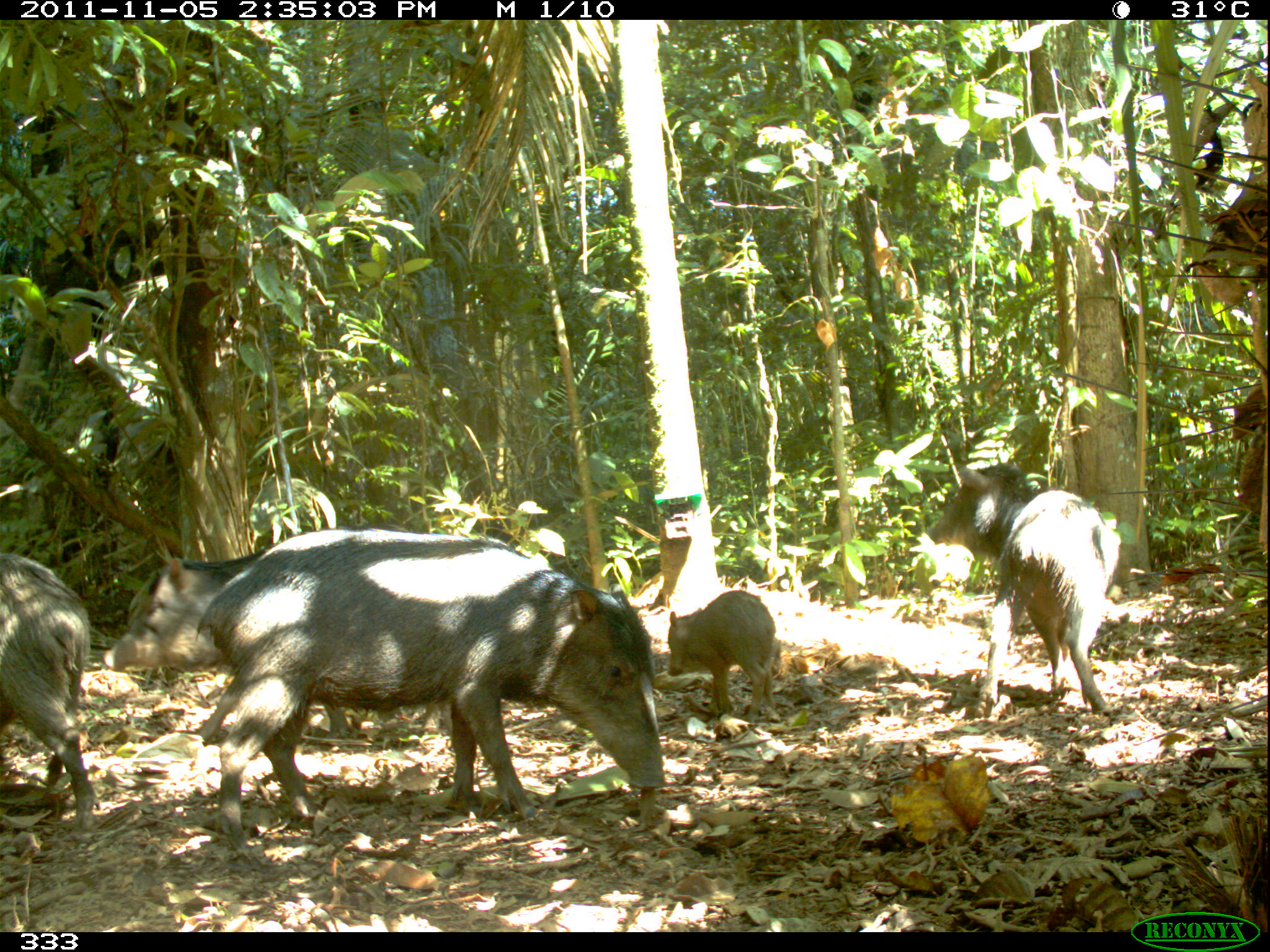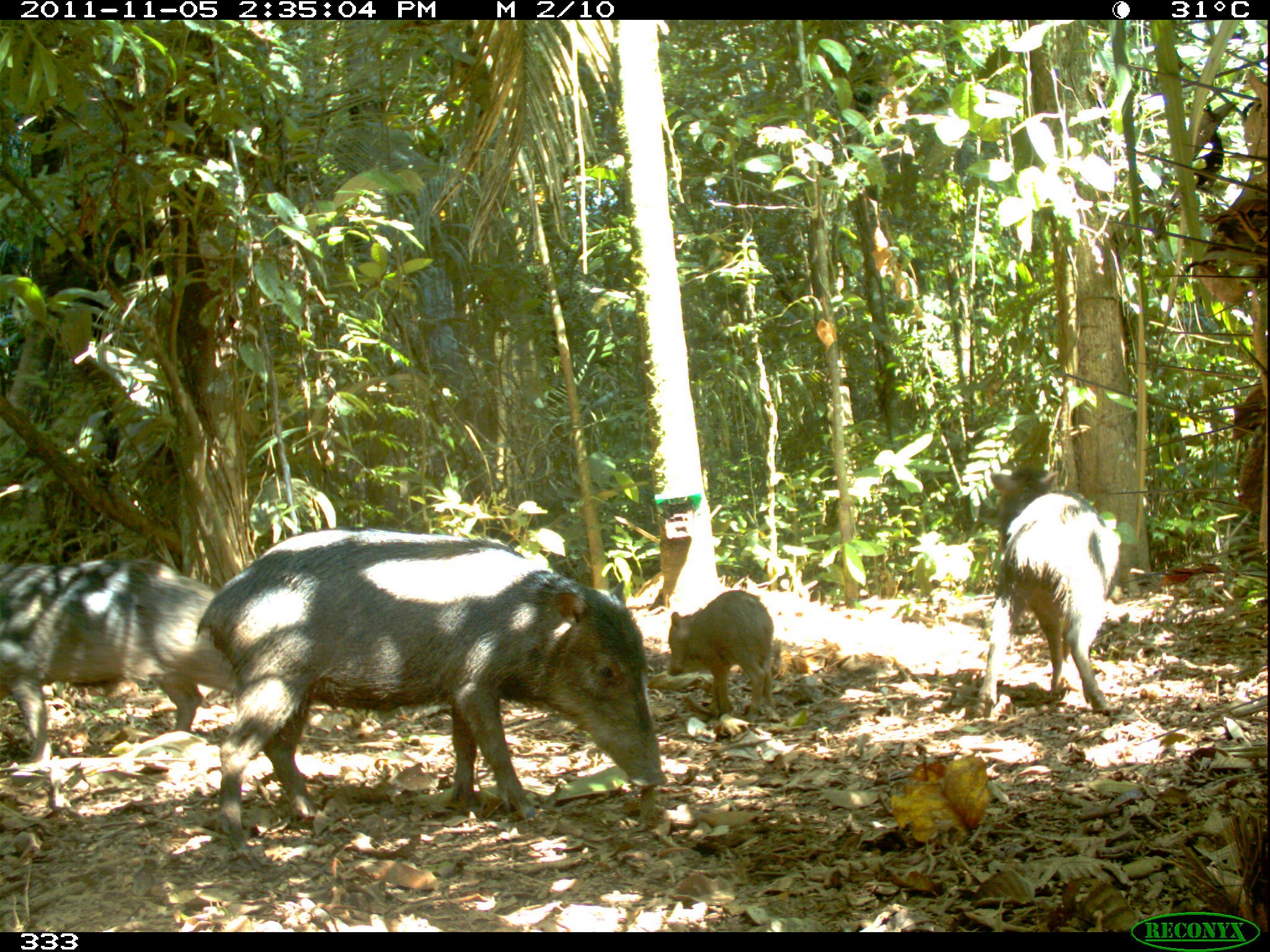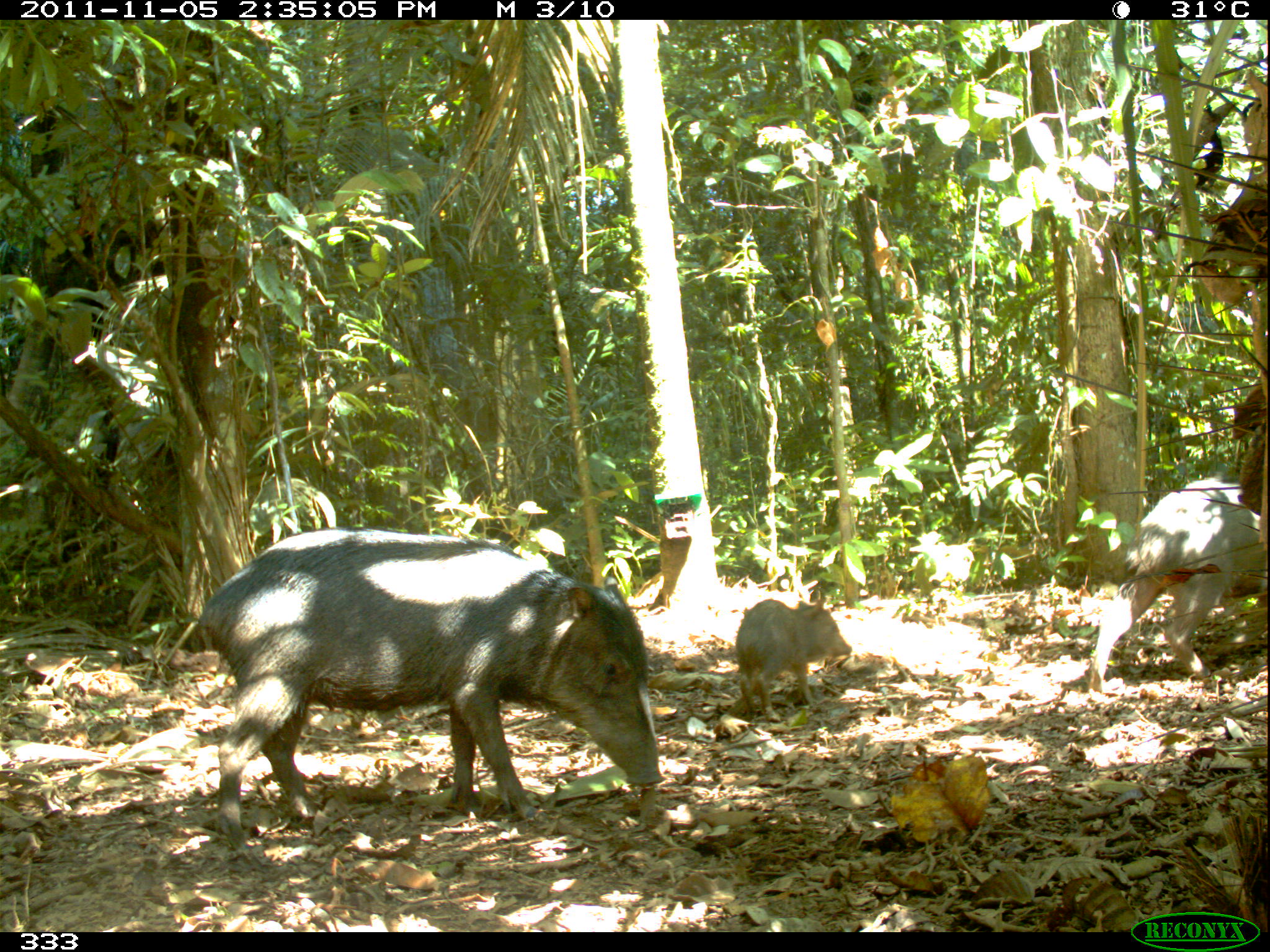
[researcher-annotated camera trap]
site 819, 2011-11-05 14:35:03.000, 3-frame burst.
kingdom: Animalia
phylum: Chordata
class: Mammalia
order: Artiodactyla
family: Tayassuidae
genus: Tayassu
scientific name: Tayassu pecari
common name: white-lipped peccary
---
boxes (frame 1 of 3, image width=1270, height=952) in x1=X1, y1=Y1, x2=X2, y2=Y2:
tayassu pecari: x1=198, y1=529, x2=669, y2=859; x1=101, y1=541, x2=452, y2=733; x1=924, y1=459, x2=1121, y2=719; x1=0, y1=552, x2=101, y2=835; x1=644, y1=591, x2=774, y2=715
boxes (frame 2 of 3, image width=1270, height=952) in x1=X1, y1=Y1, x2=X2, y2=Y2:
tayassu pecari: x1=195, y1=528, x2=667, y2=841; x1=0, y1=556, x2=237, y2=762; x1=974, y1=492, x2=1122, y2=719; x1=666, y1=591, x2=775, y2=718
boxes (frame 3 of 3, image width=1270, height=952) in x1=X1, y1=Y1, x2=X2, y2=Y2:
tayassu pecari: x1=200, y1=531, x2=663, y2=843; x1=1090, y1=480, x2=1266, y2=690; x1=733, y1=597, x2=848, y2=719; x1=252, y1=478, x2=338, y2=554